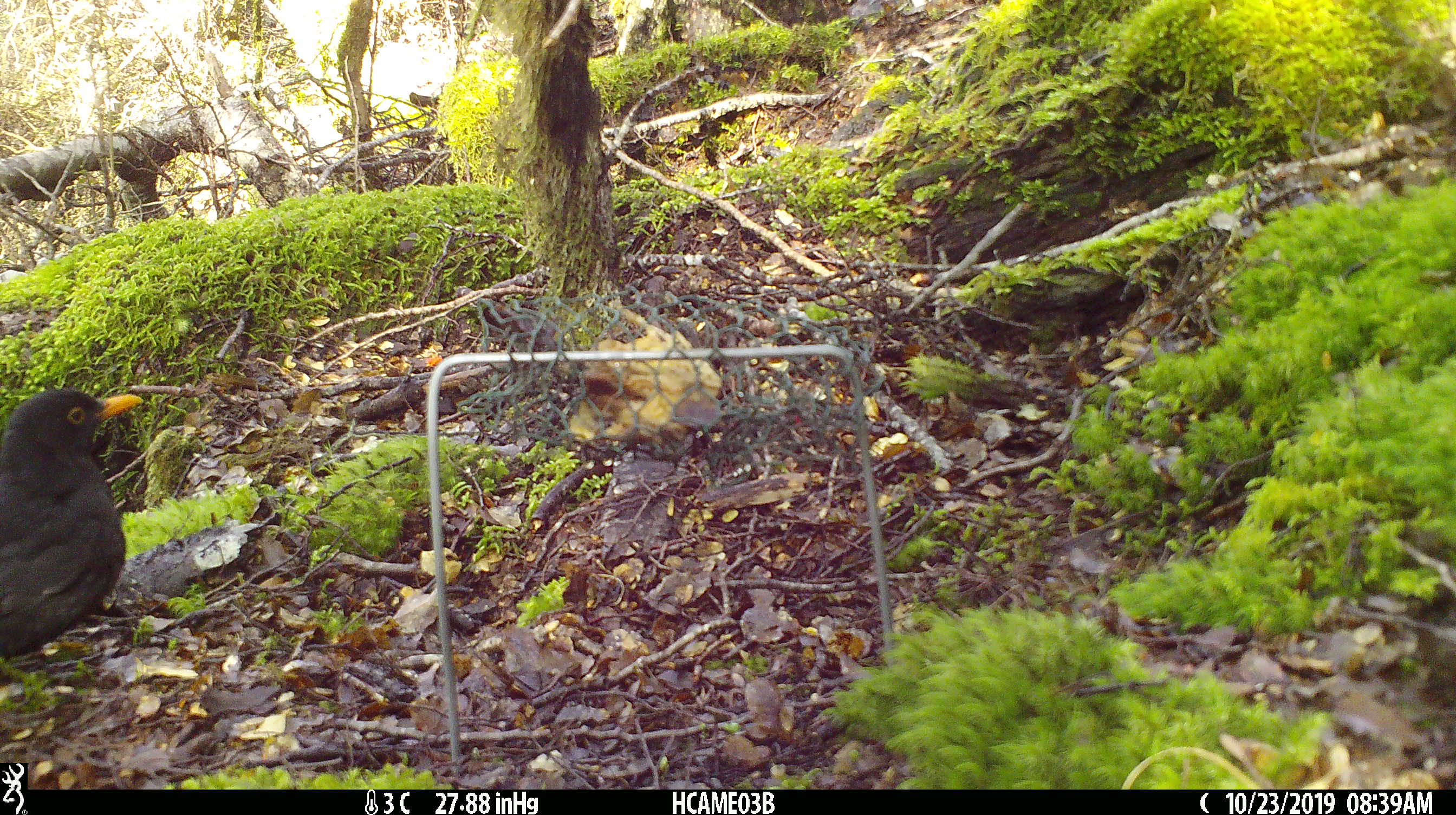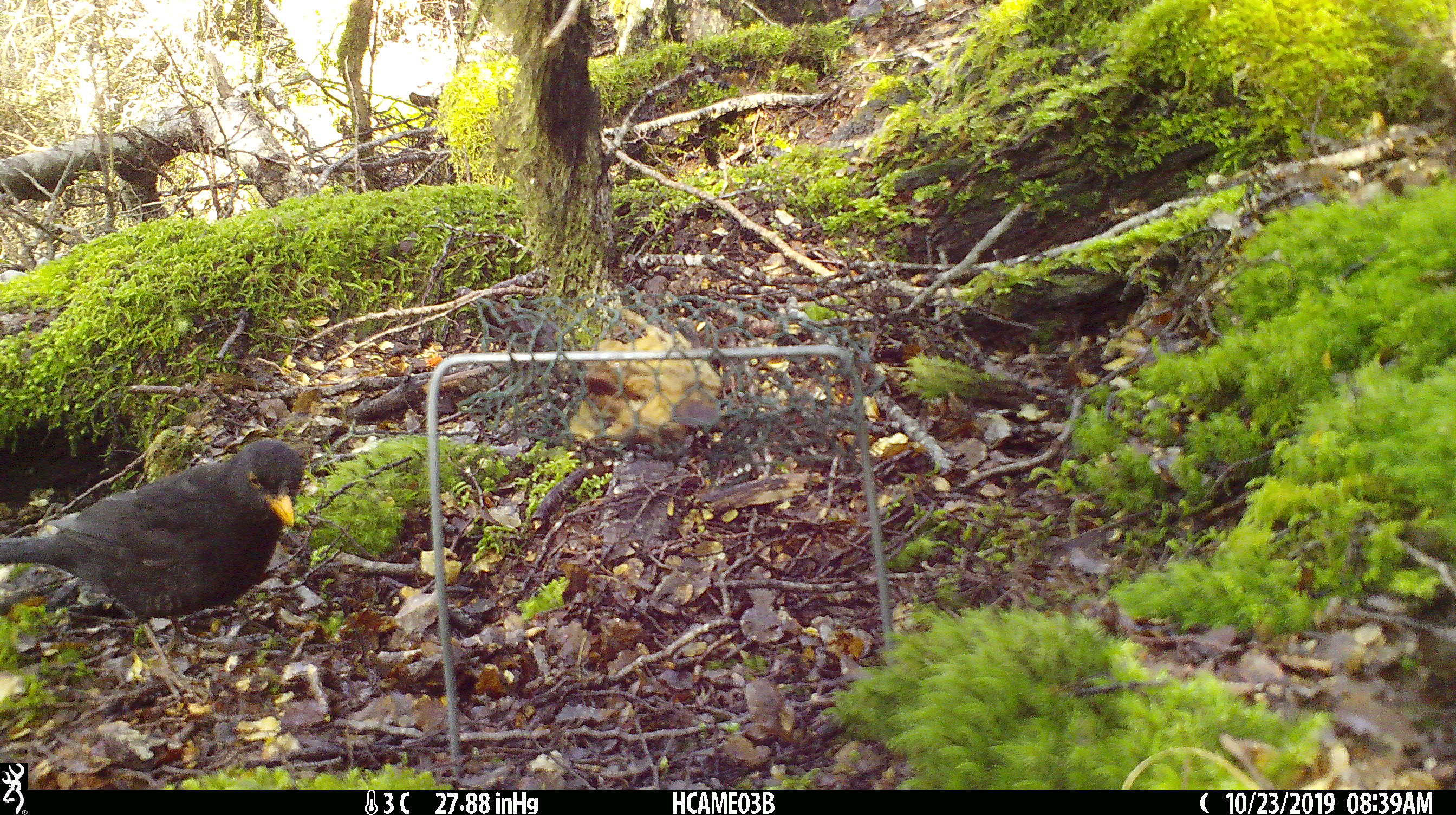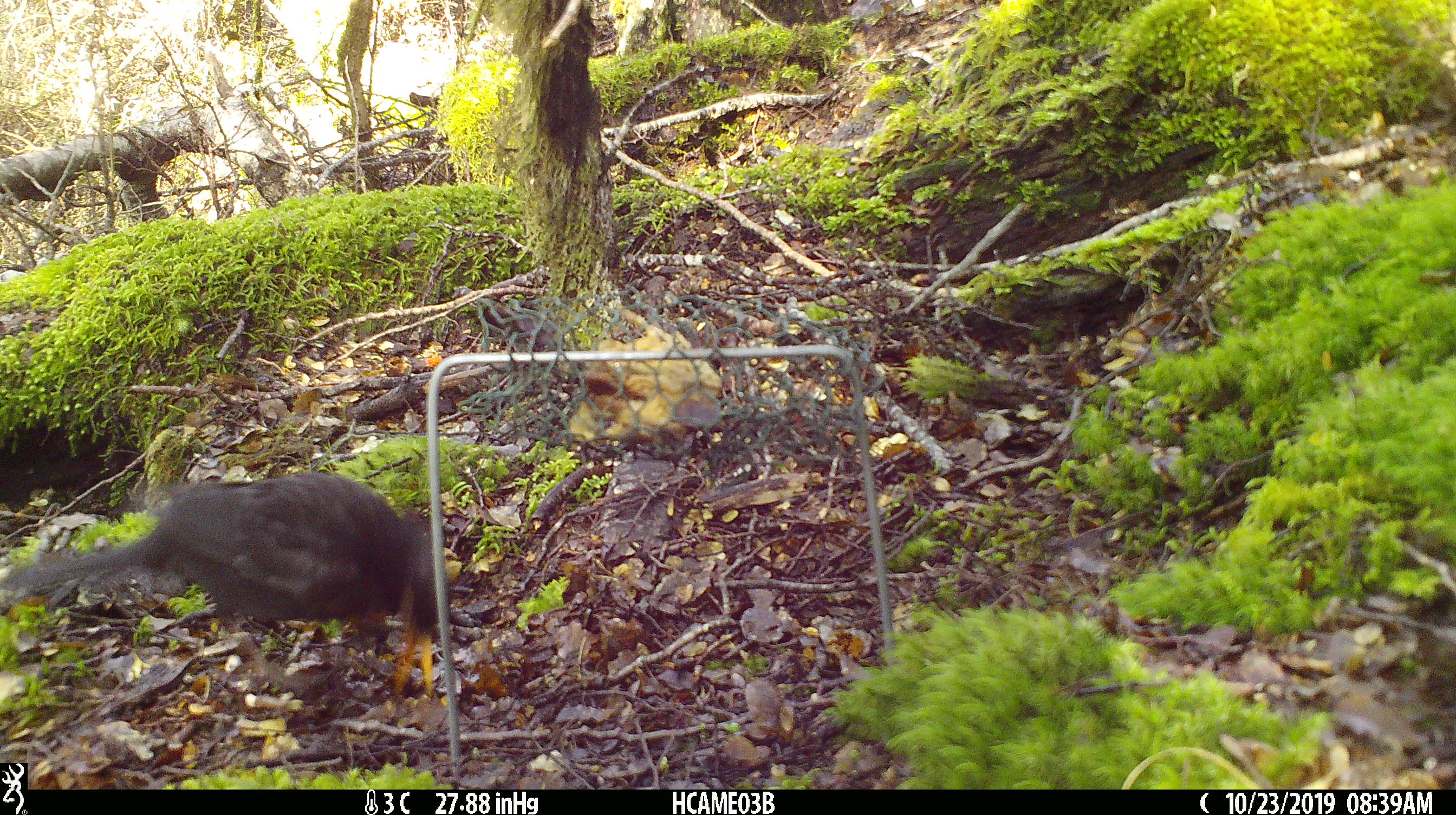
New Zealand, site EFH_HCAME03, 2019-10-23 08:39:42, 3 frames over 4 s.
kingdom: Animalia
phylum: Chordata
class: Aves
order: Passeriformes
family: Turdidae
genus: Turdus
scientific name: Turdus merula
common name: eurasian blackbird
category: blackbird